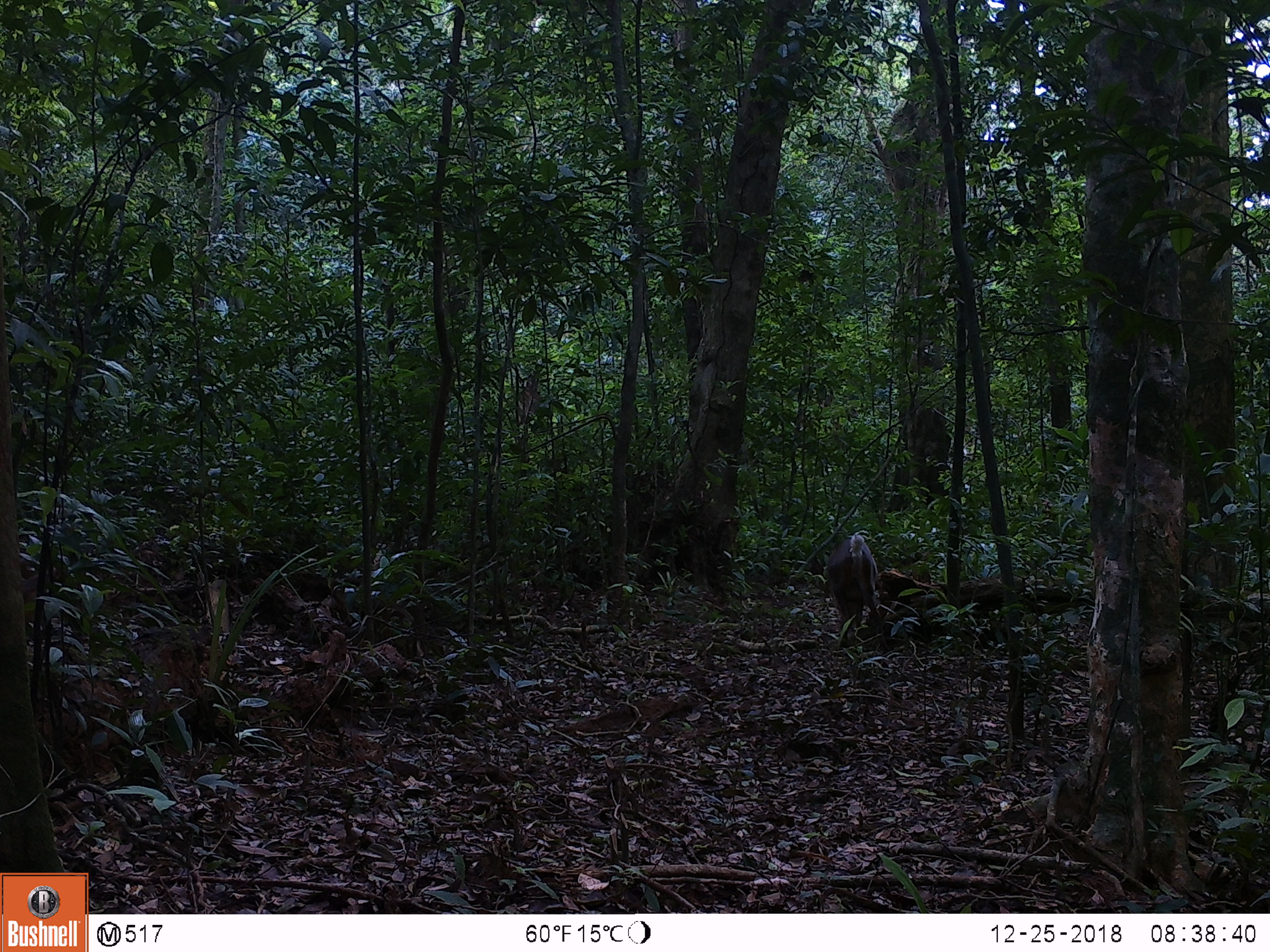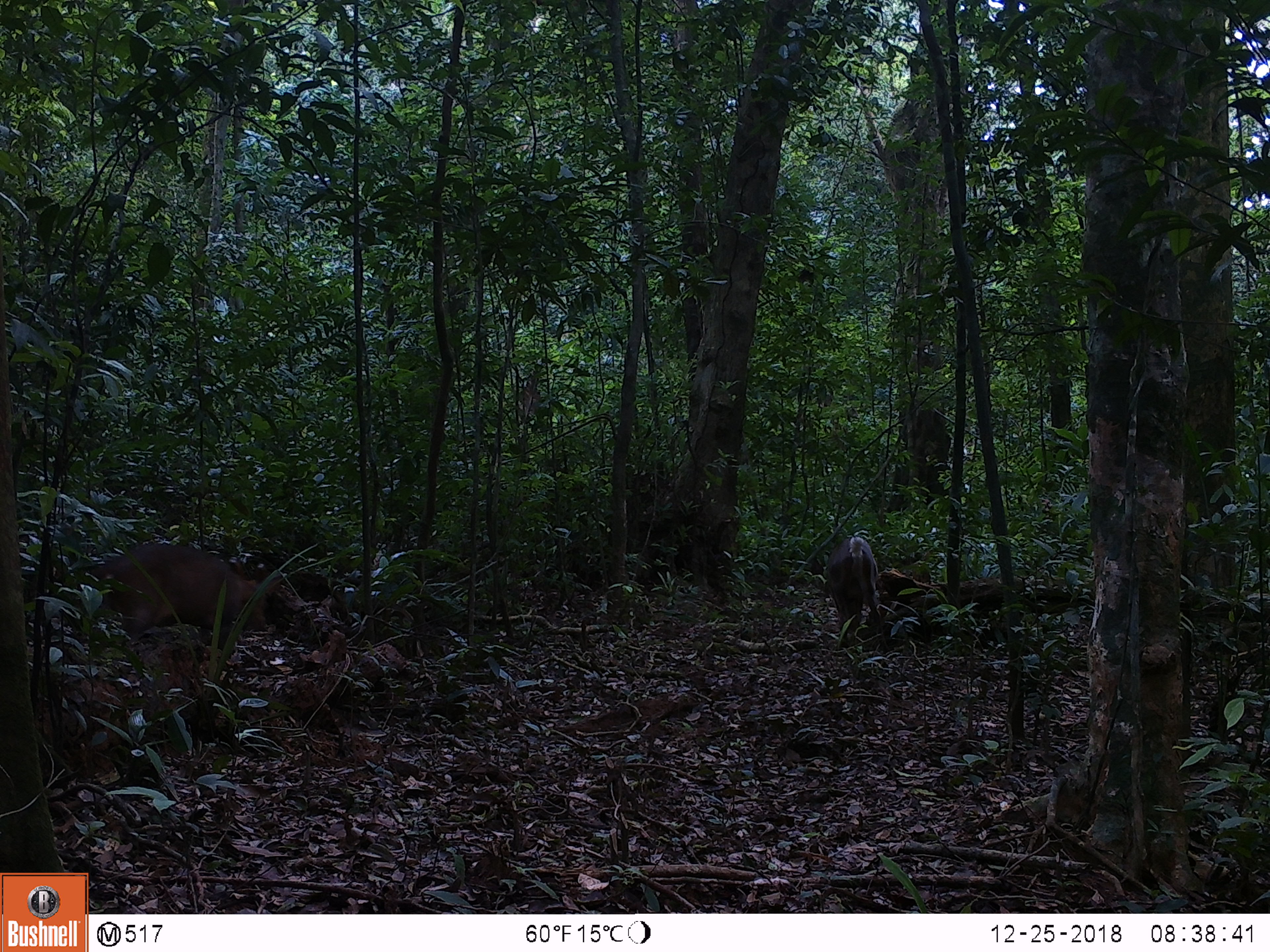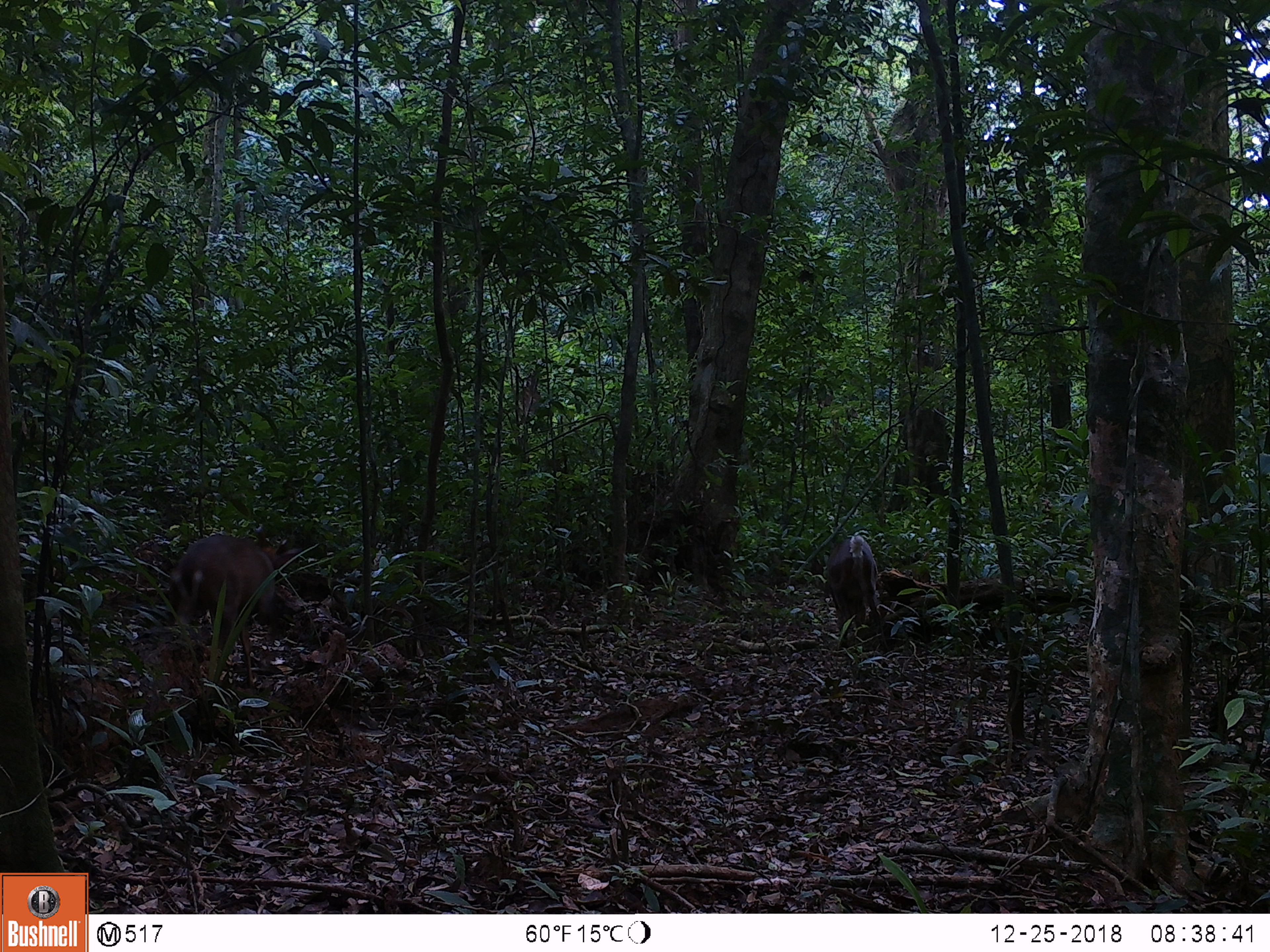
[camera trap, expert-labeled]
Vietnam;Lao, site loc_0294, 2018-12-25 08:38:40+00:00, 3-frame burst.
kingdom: Animalia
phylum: Chordata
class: Mammalia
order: Artiodactyla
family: Cervidae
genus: Muntiacus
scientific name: Muntiacus vuquangensis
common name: large-antlered muntjac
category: large antlered muntjac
Large antlered muntjac (large-antlered muntjac) (Muntiacus vuquangensis). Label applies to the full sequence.